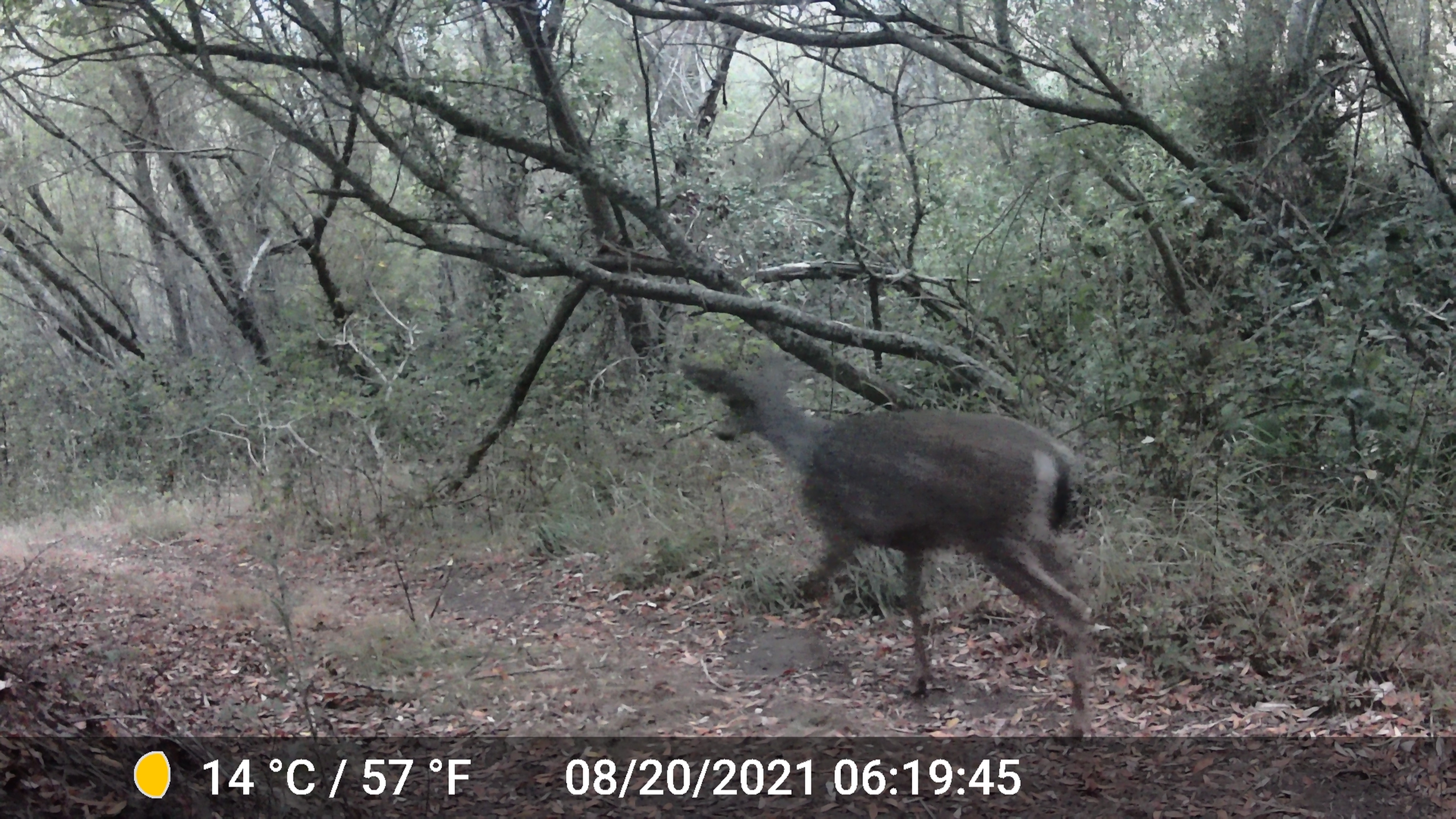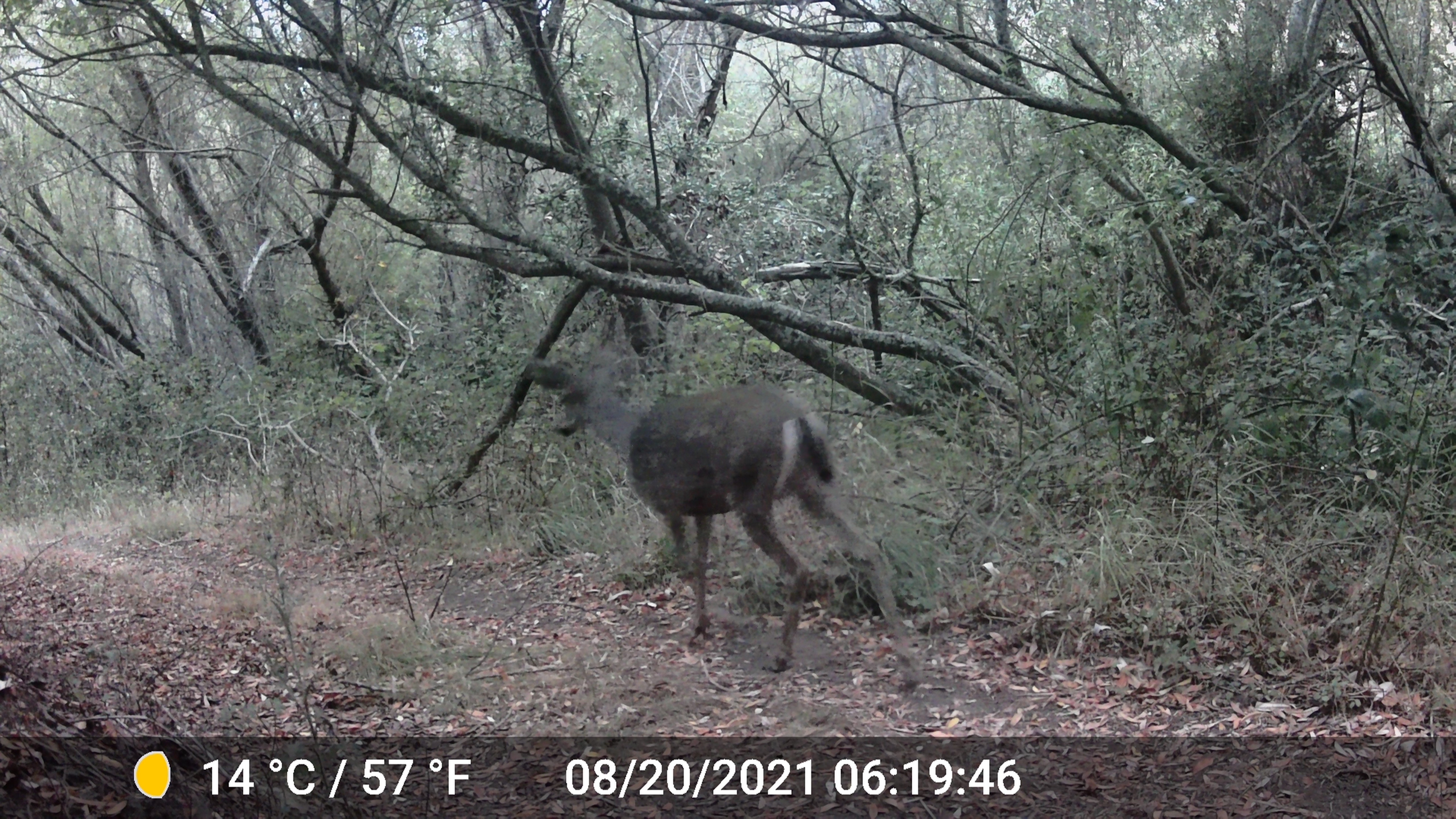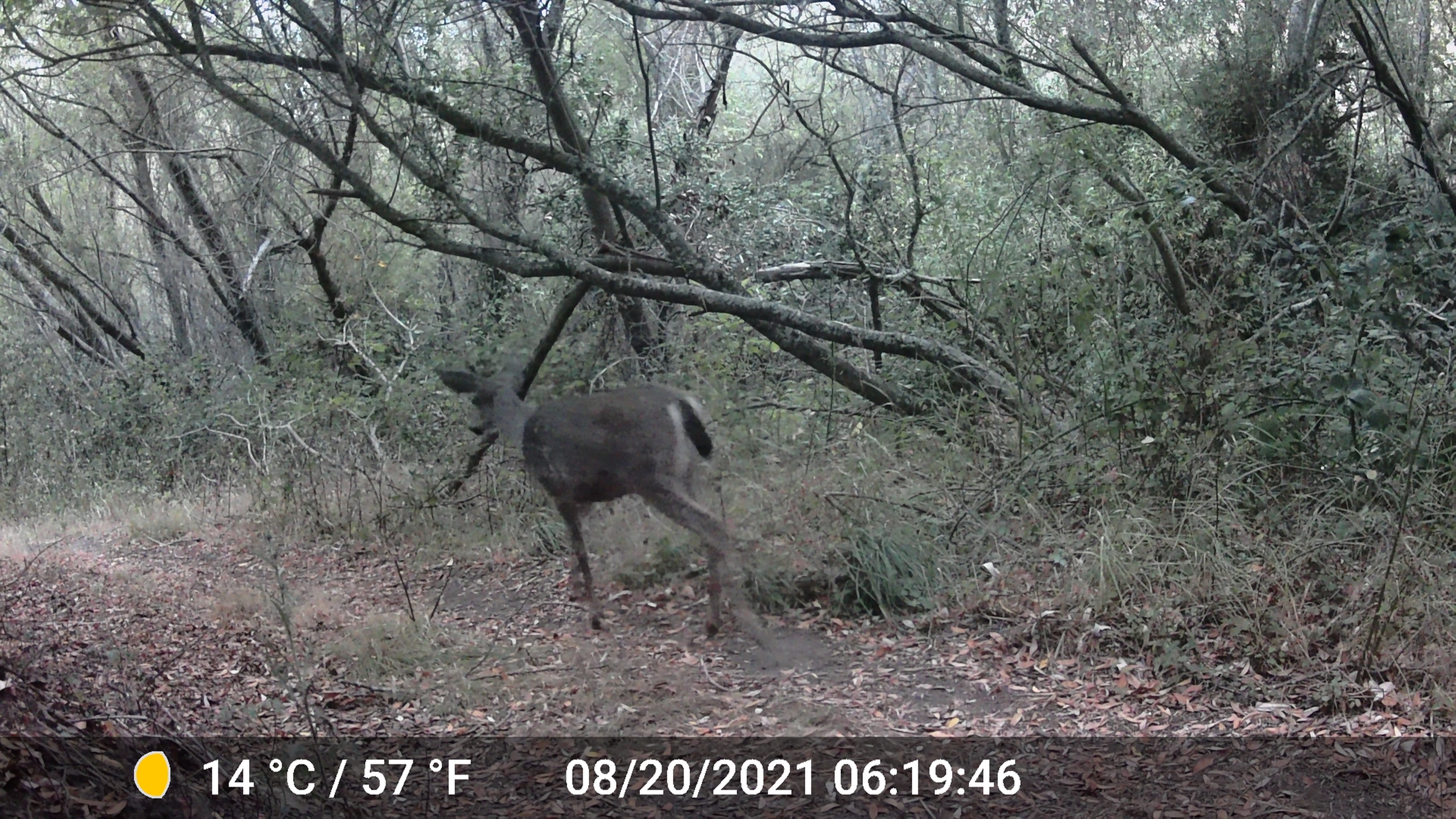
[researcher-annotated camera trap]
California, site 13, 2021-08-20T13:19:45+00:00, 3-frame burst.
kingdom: Animalia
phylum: Chordata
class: Mammalia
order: Artiodactyla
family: Cervidae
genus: Odocoileus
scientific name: Odocoileus hemionus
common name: mule deer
Mule deer (Odocoileus hemionus).